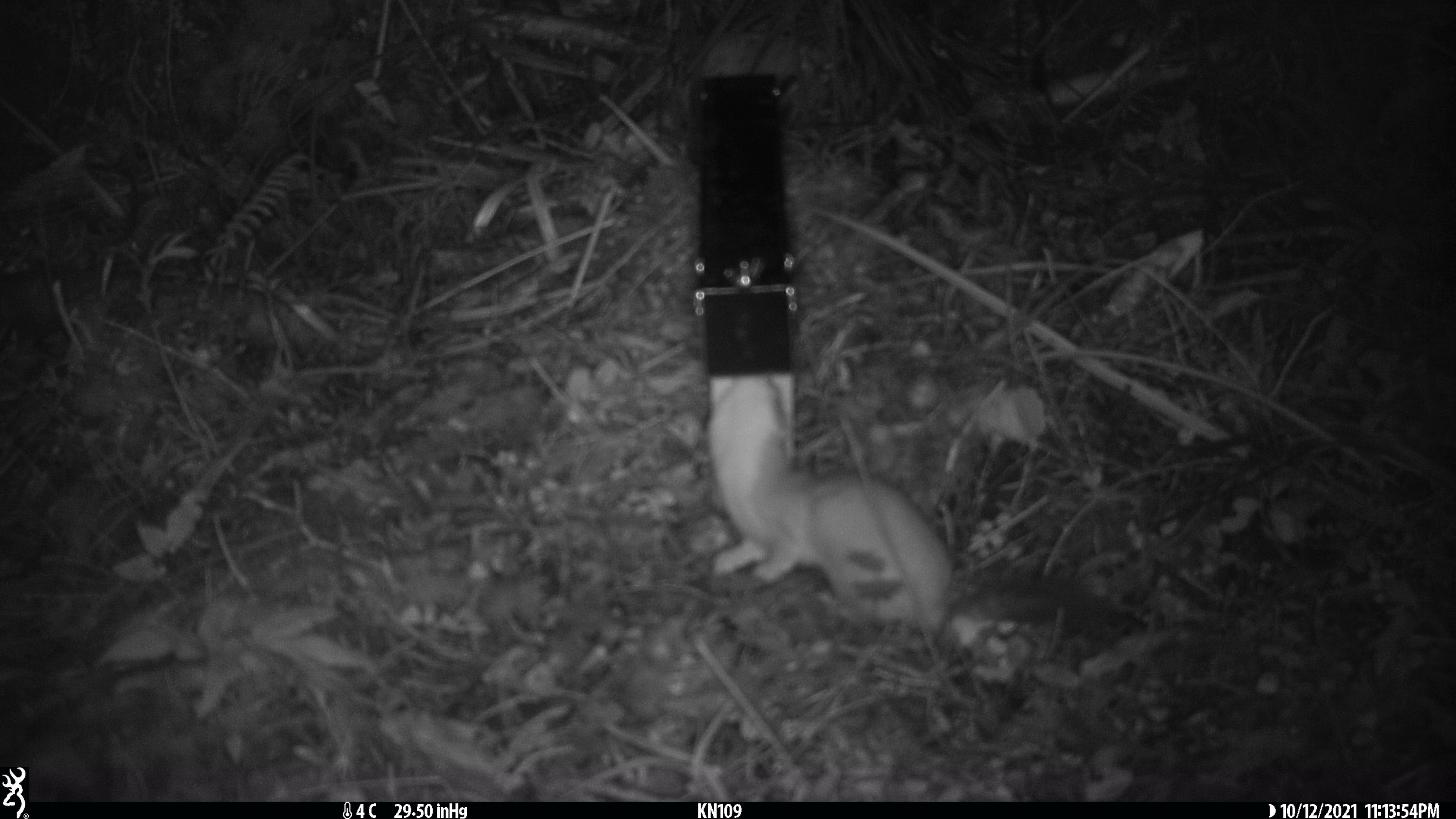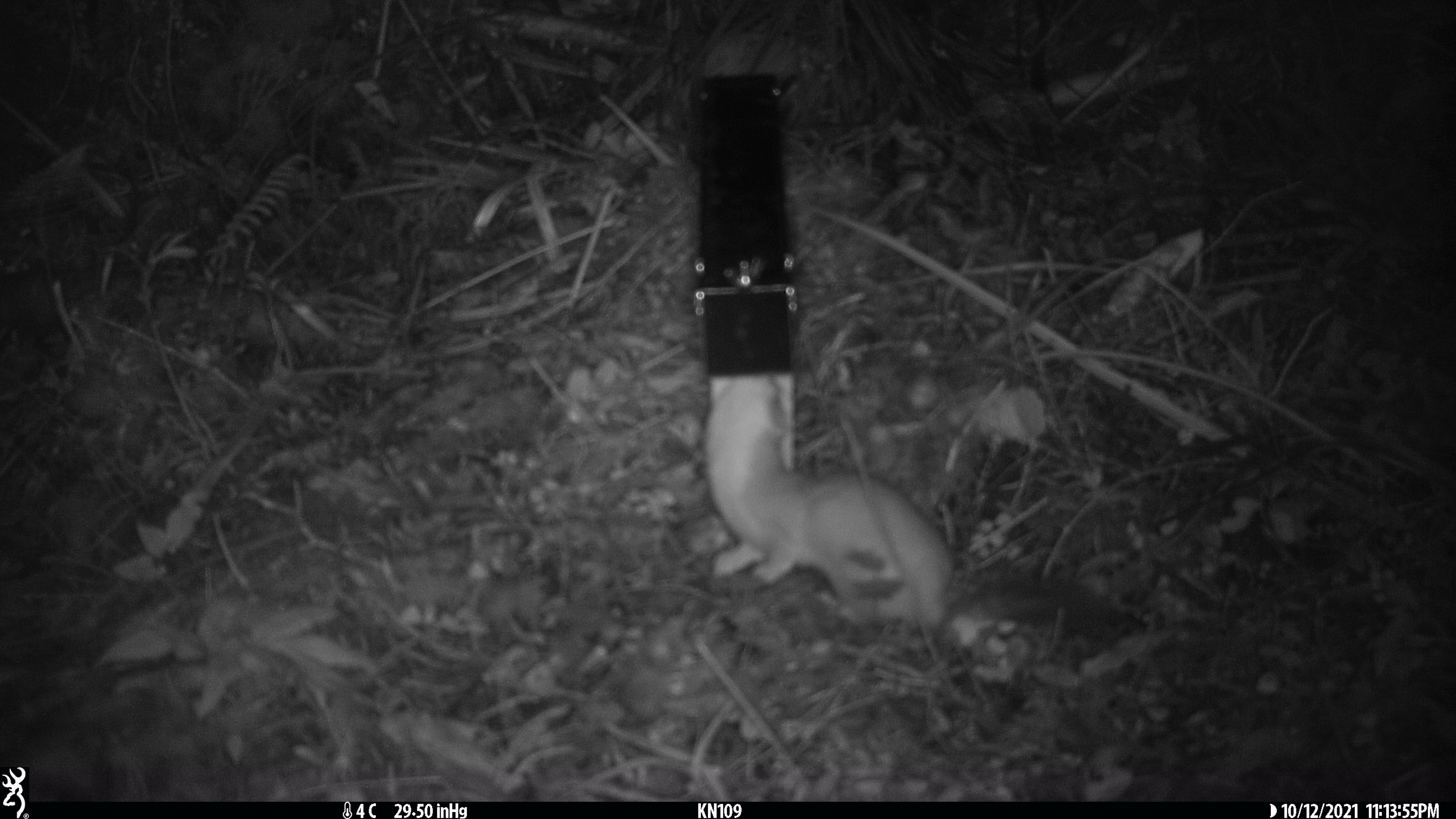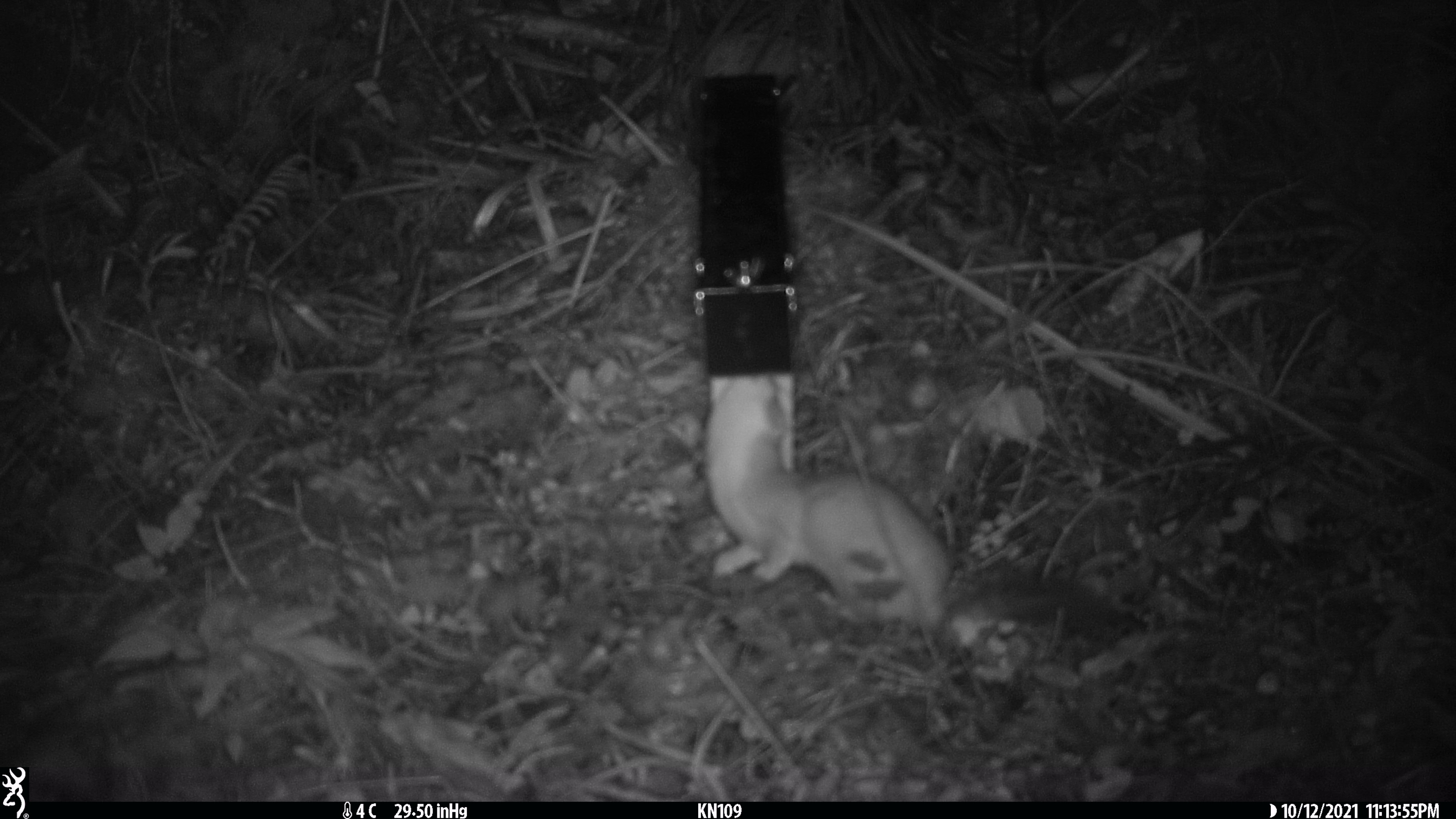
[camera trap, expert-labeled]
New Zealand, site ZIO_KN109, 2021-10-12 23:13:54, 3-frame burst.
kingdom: Animalia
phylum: Chordata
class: Mammalia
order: Carnivora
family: Mustelidae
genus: Mustela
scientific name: Mustela erminea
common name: stoat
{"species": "stoat (Mustela erminea)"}